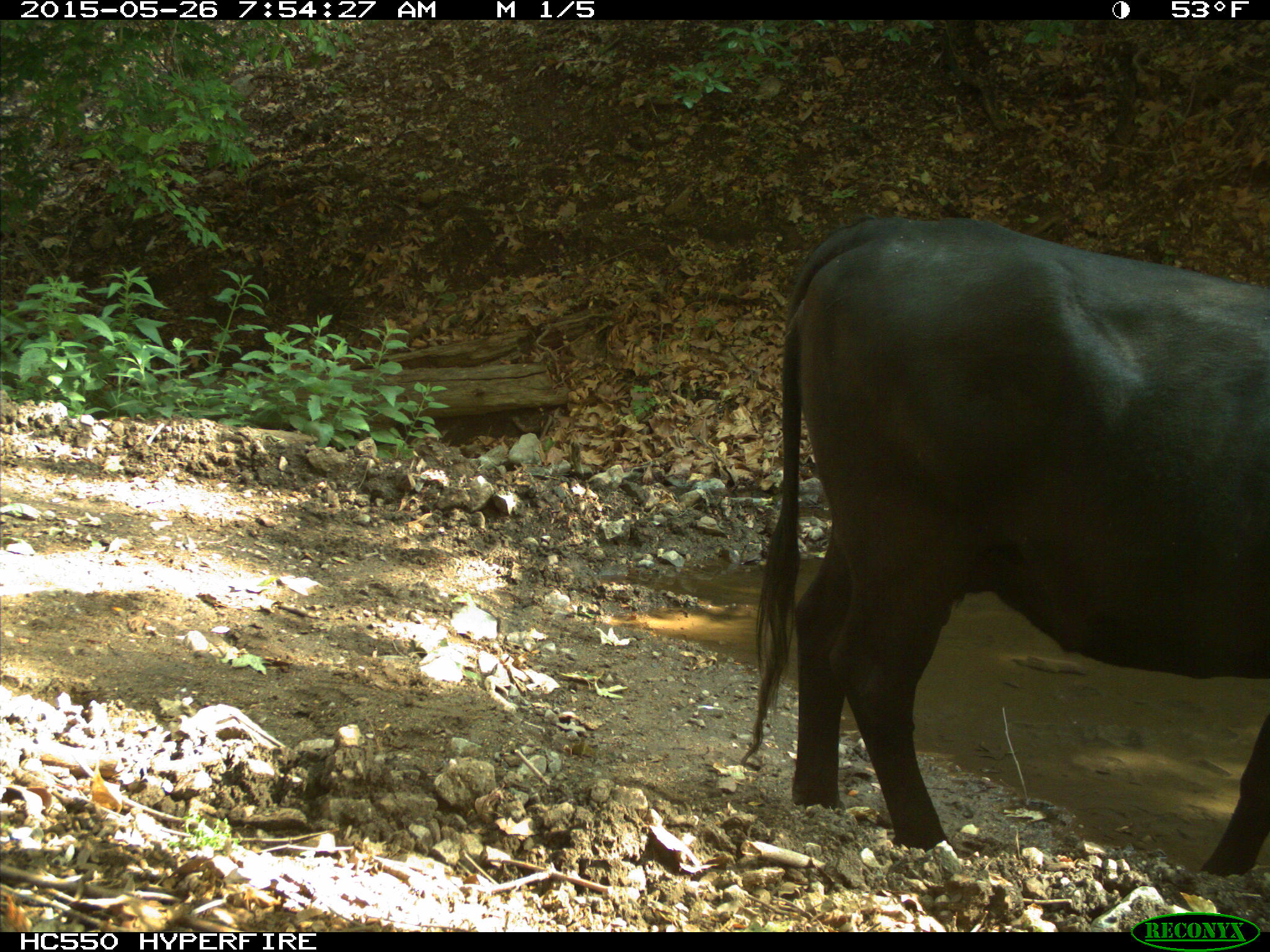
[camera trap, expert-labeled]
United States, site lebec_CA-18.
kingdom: Animalia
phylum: Chordata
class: Mammalia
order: Artiodactyla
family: Bovidae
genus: Bos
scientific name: Bos taurus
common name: domestic cow